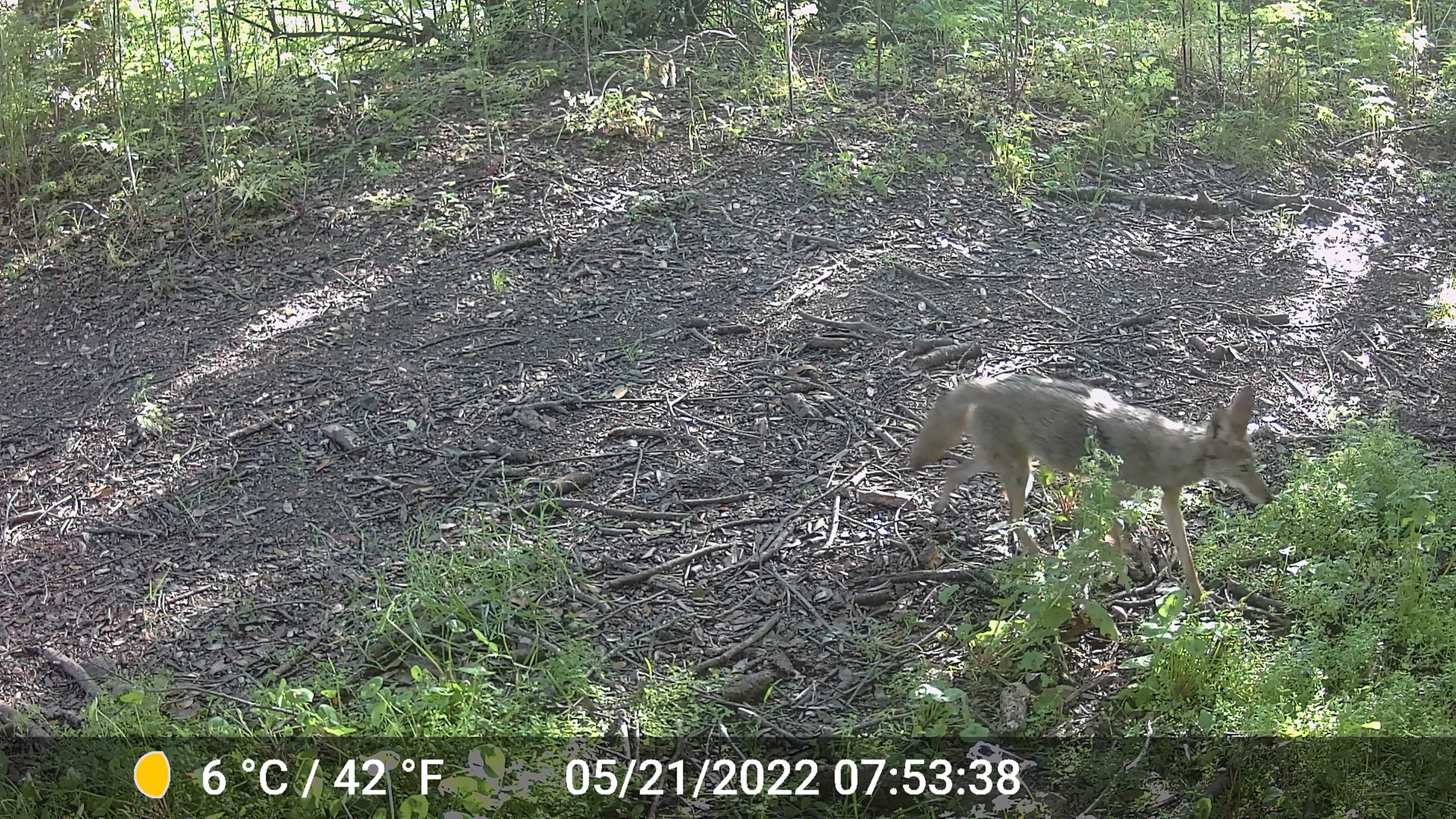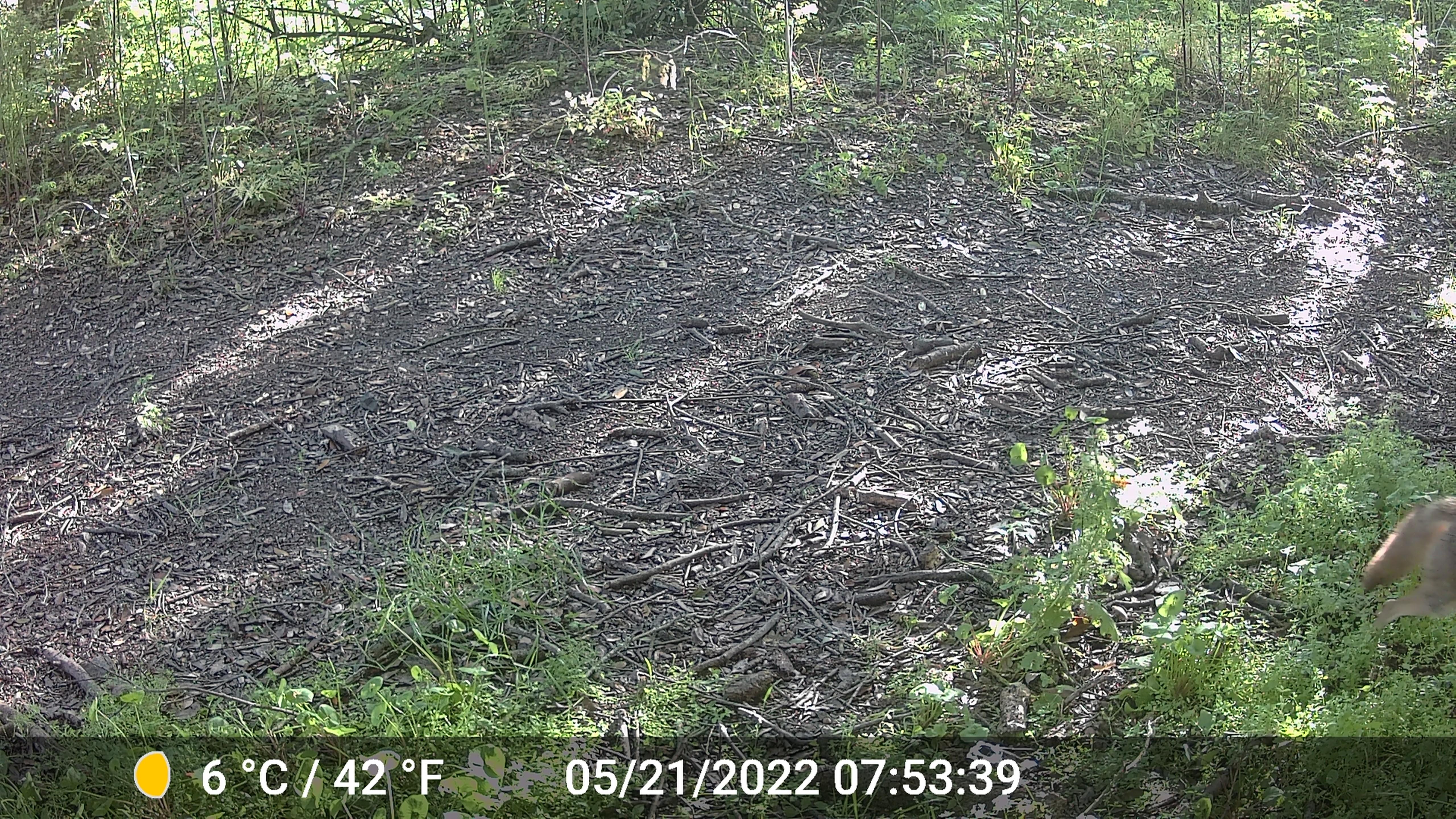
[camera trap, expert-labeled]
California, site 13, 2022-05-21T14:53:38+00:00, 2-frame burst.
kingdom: Animalia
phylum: Chordata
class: Mammalia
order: Carnivora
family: Canidae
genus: Canis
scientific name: Canis latrans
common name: coyote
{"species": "coyote (Canis latrans)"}